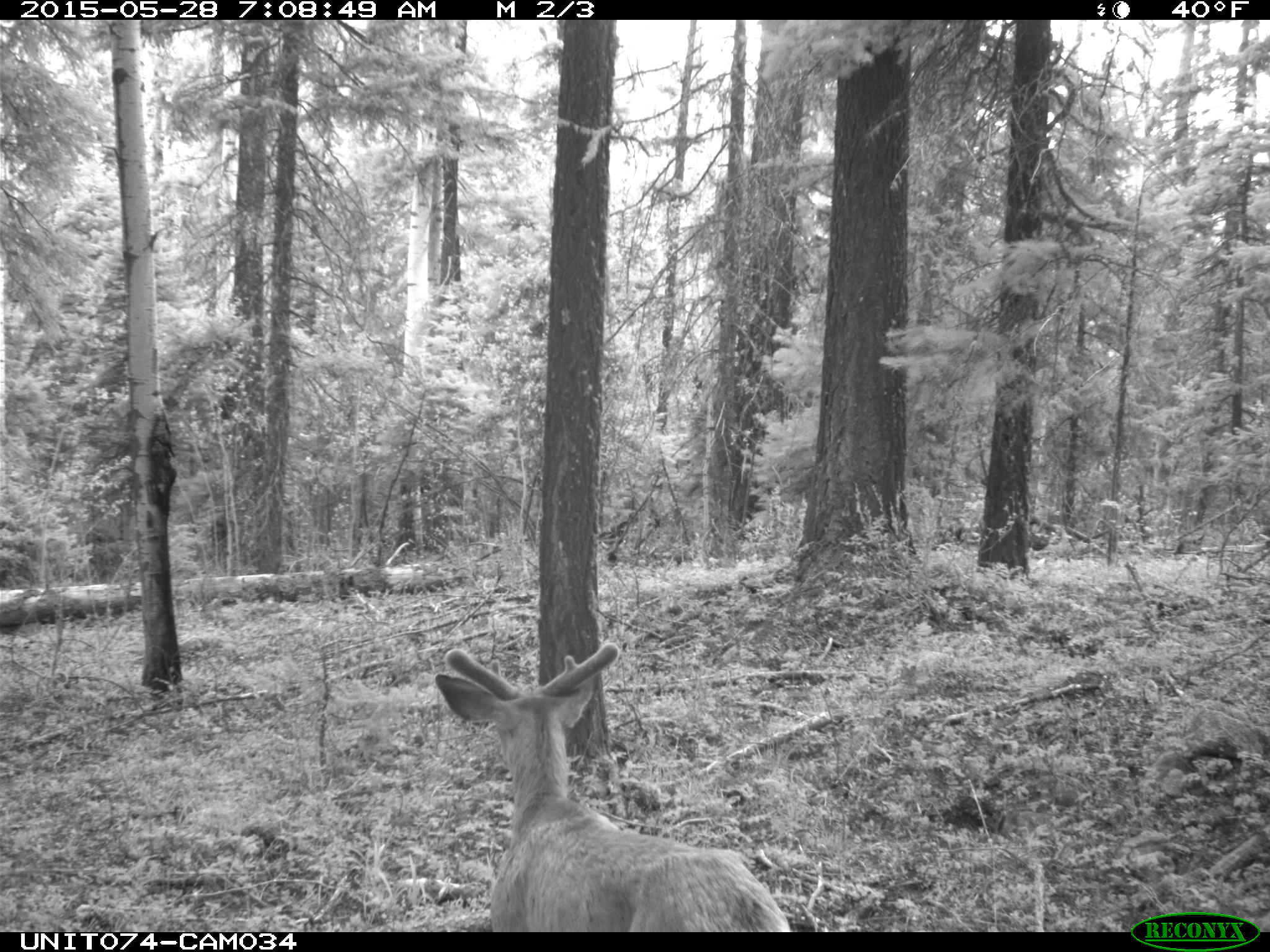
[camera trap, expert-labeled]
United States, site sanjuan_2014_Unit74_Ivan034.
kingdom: Animalia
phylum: Chordata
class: Mammalia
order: Artiodactyla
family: Cervidae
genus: Odocoileus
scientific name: Odocoileus hemionus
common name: mule deer